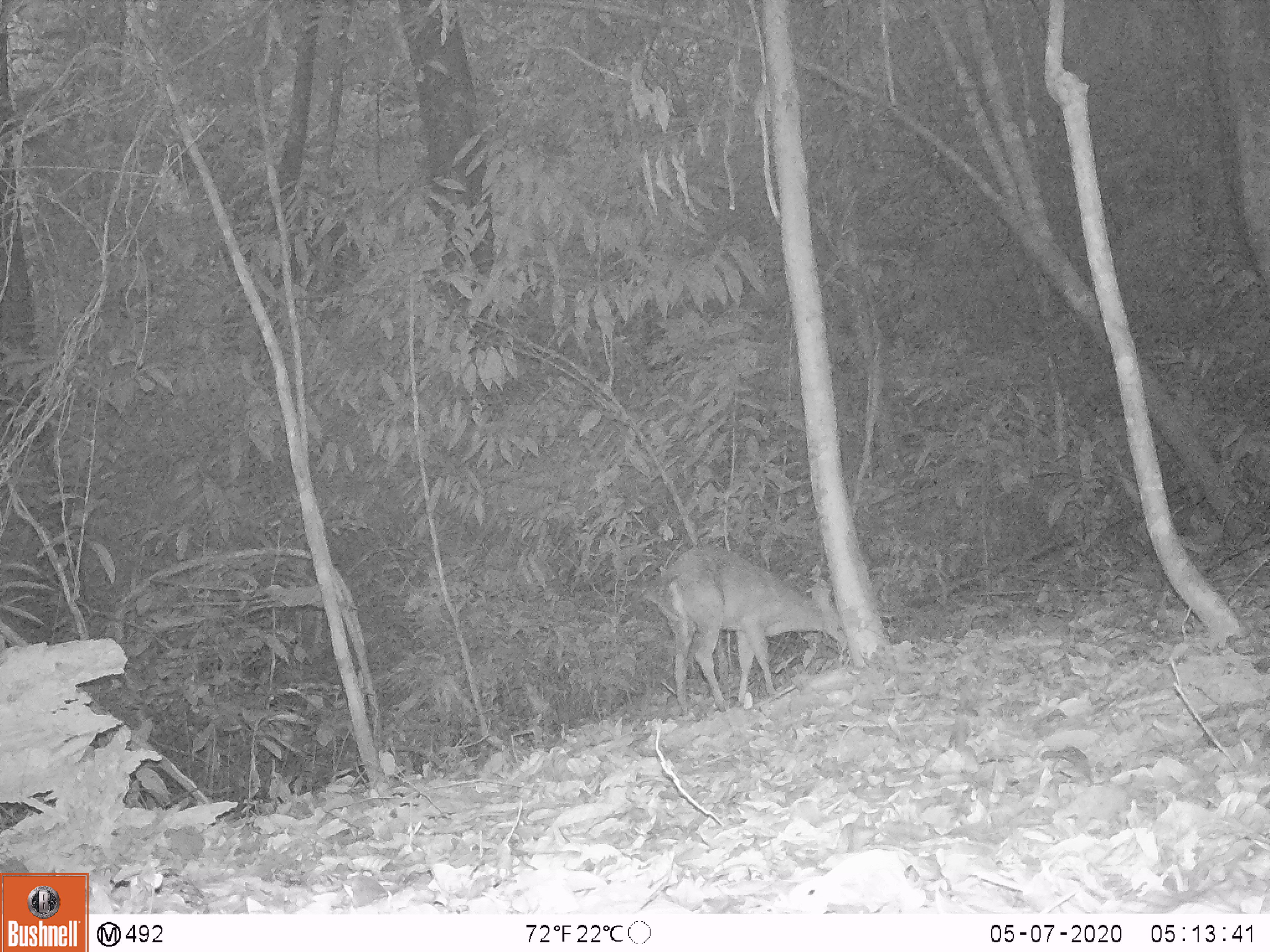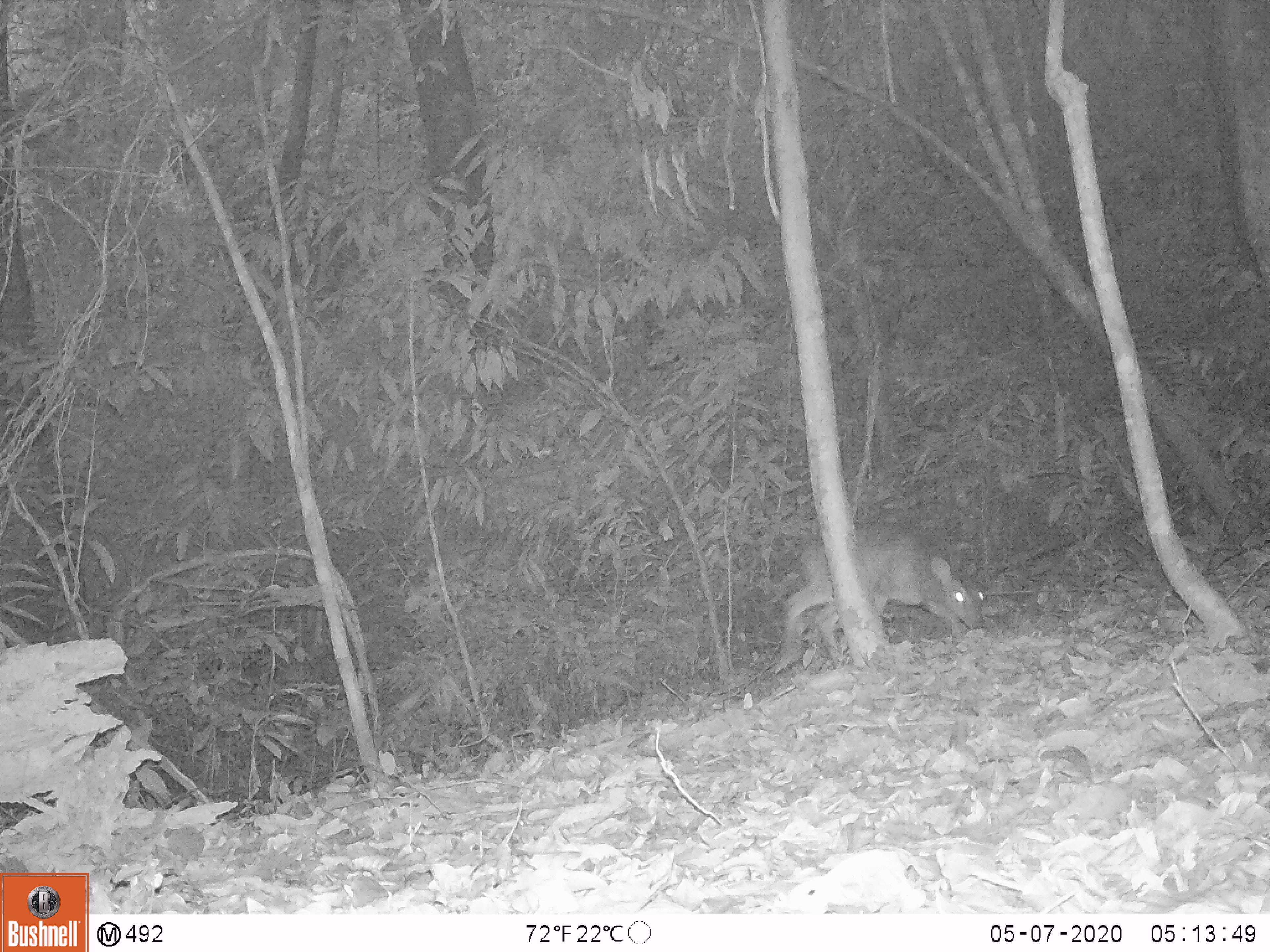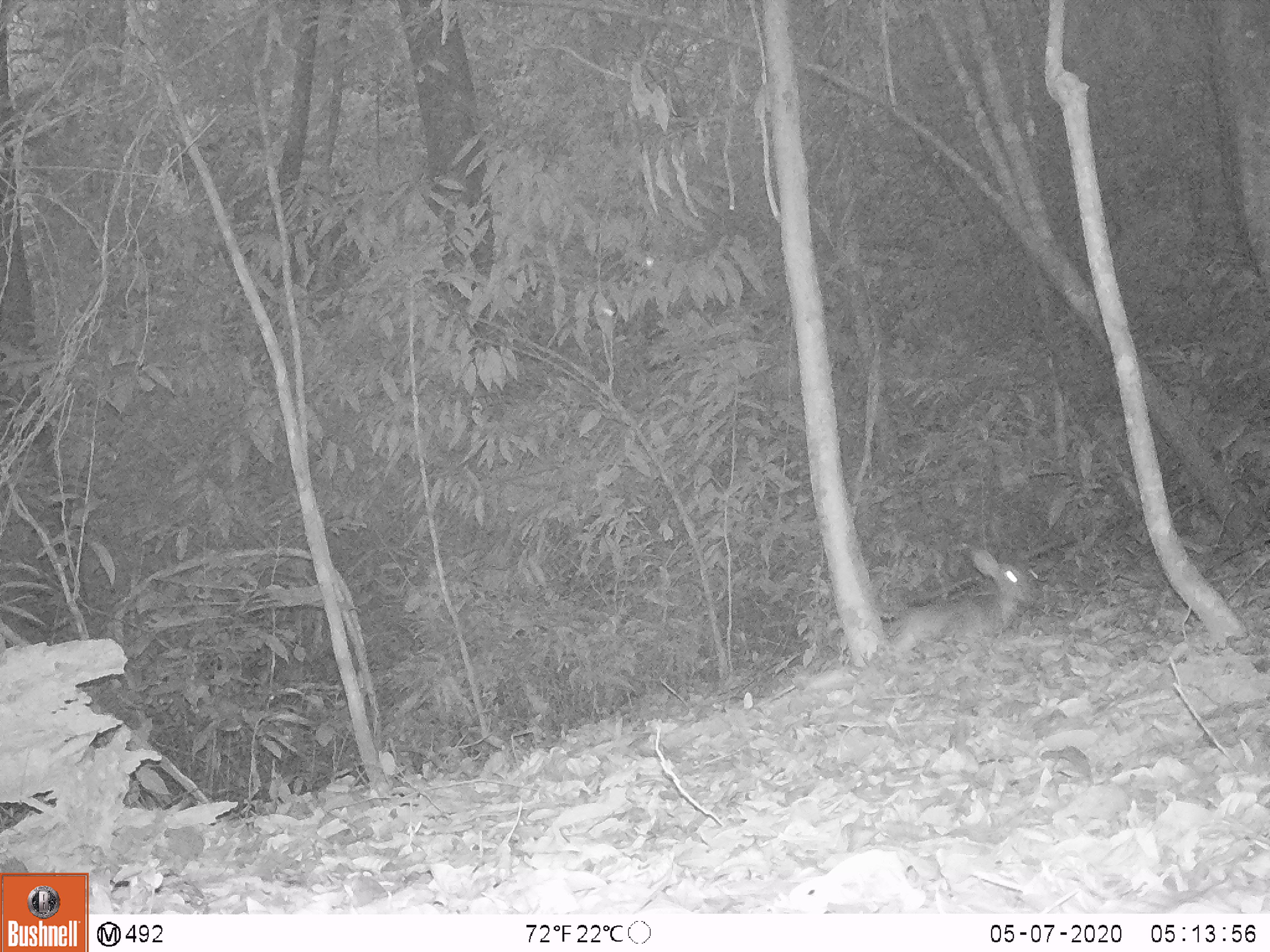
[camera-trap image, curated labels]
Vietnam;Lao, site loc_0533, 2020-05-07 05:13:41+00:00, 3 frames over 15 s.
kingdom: Animalia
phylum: Chordata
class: Mammalia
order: Artiodactyla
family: Cervidae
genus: Muntiacus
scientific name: Muntiacus vuquangensis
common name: large-antlered muntjac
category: large antlered muntjac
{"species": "large antlered muntjac (large-antlered muntjac) (Muntiacus vuquangensis)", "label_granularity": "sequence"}